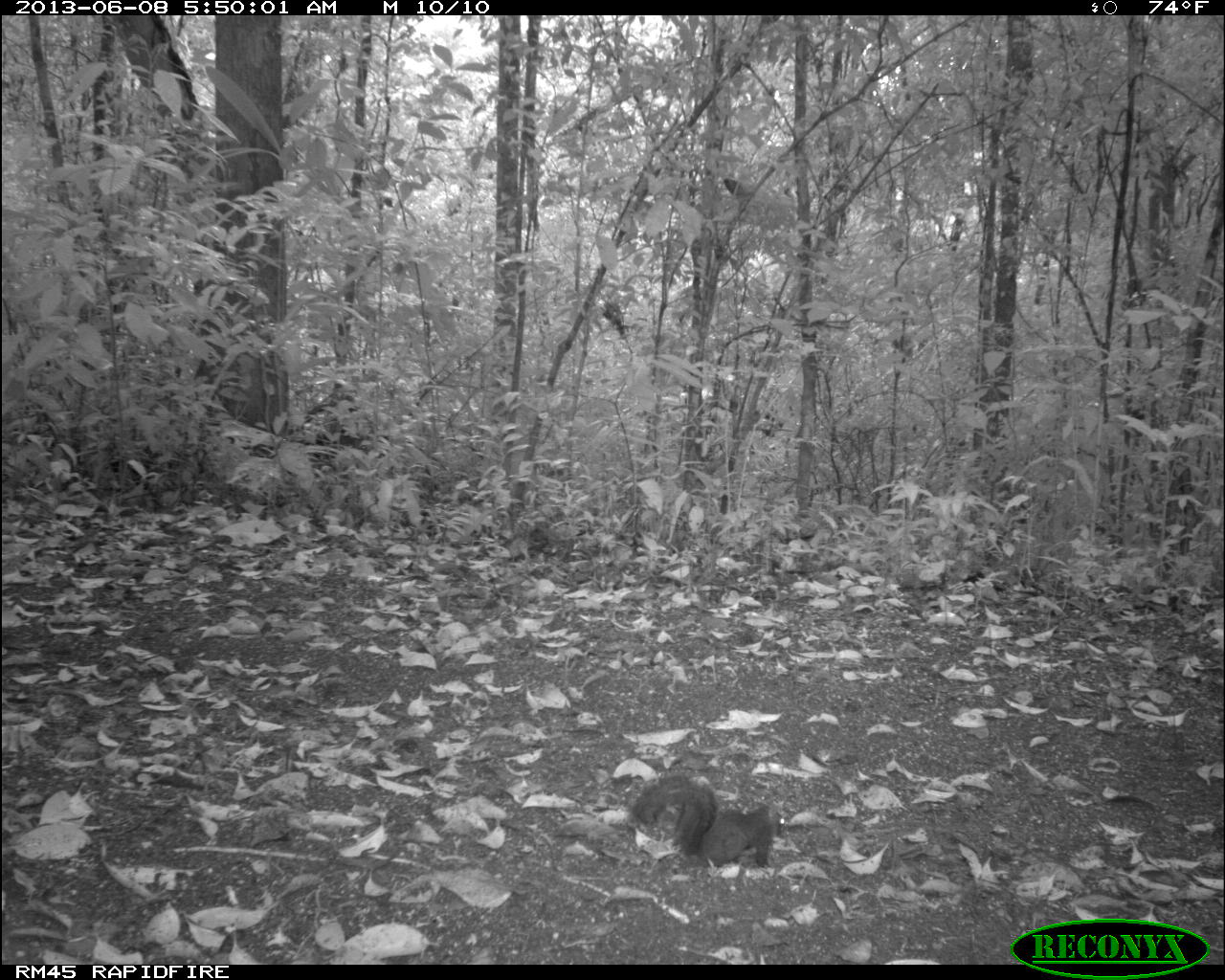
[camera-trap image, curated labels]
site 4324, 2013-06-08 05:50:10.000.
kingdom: Animalia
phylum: Chordata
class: Mammalia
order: Rodentia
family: Sciuridae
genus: Sciurus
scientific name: Sciurus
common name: squirrel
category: sciurus sp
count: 1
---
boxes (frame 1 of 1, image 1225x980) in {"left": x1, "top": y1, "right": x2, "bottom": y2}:
sciurus sp: {"left": 631, "top": 772, "right": 785, "bottom": 868}